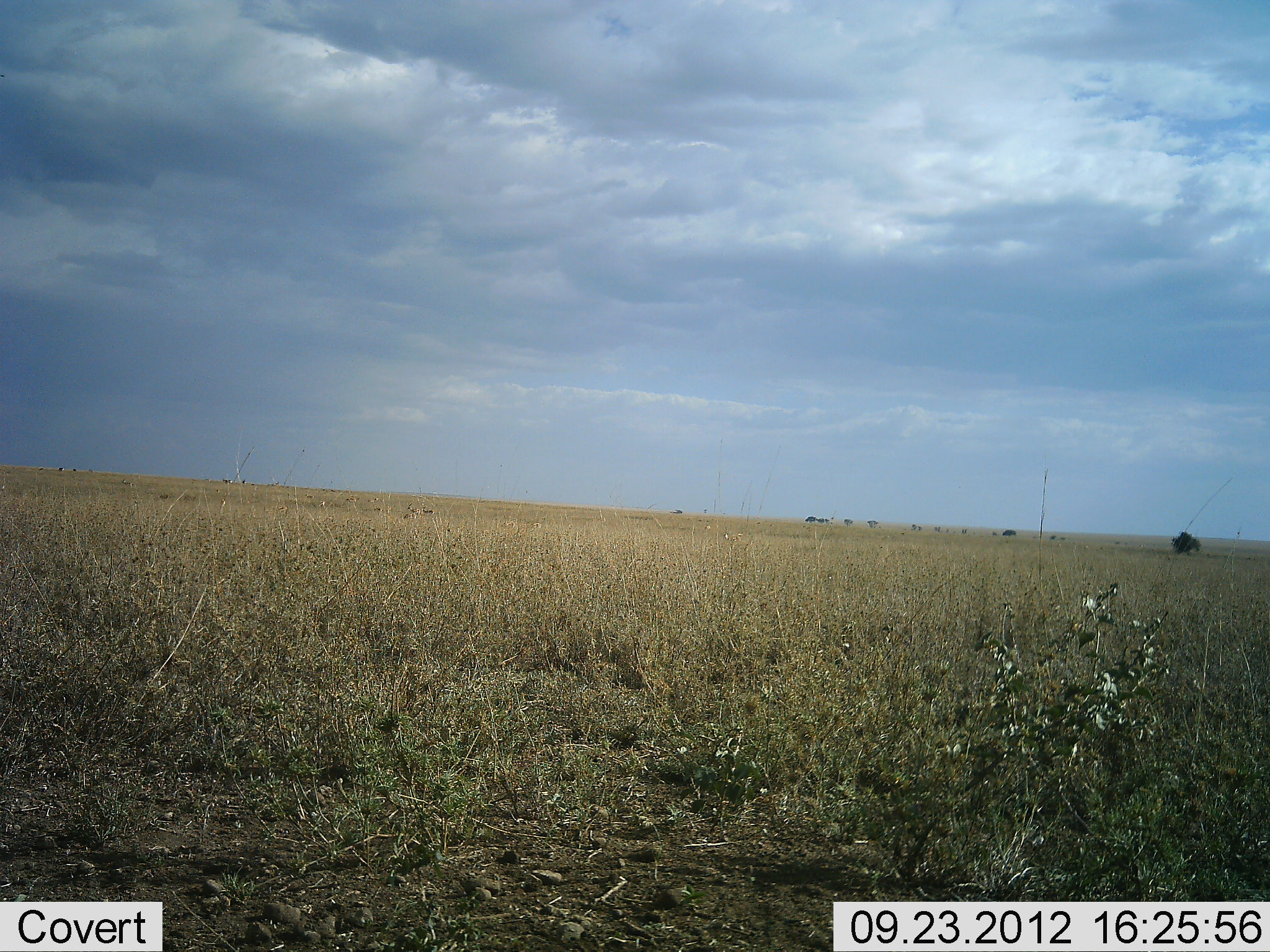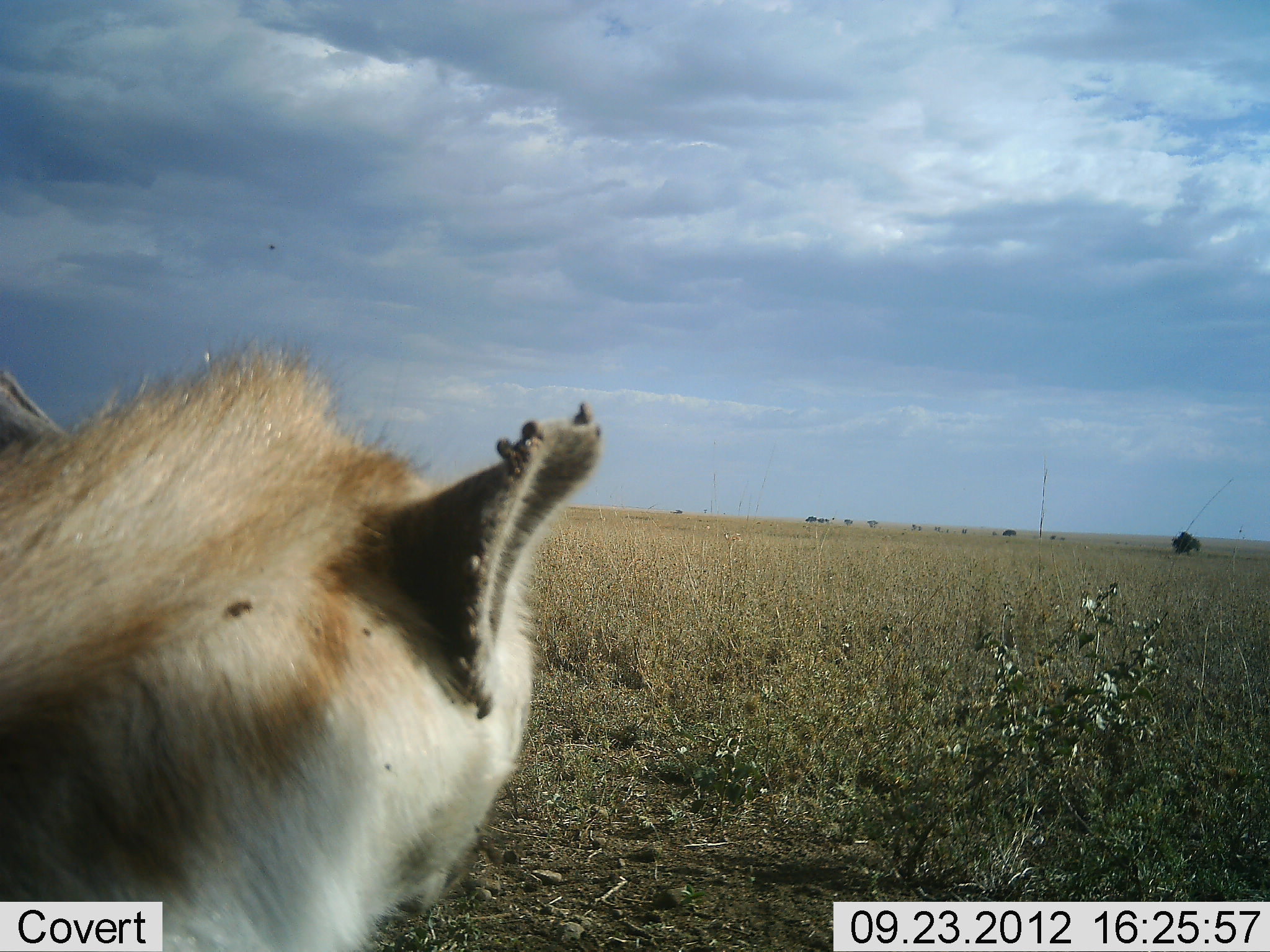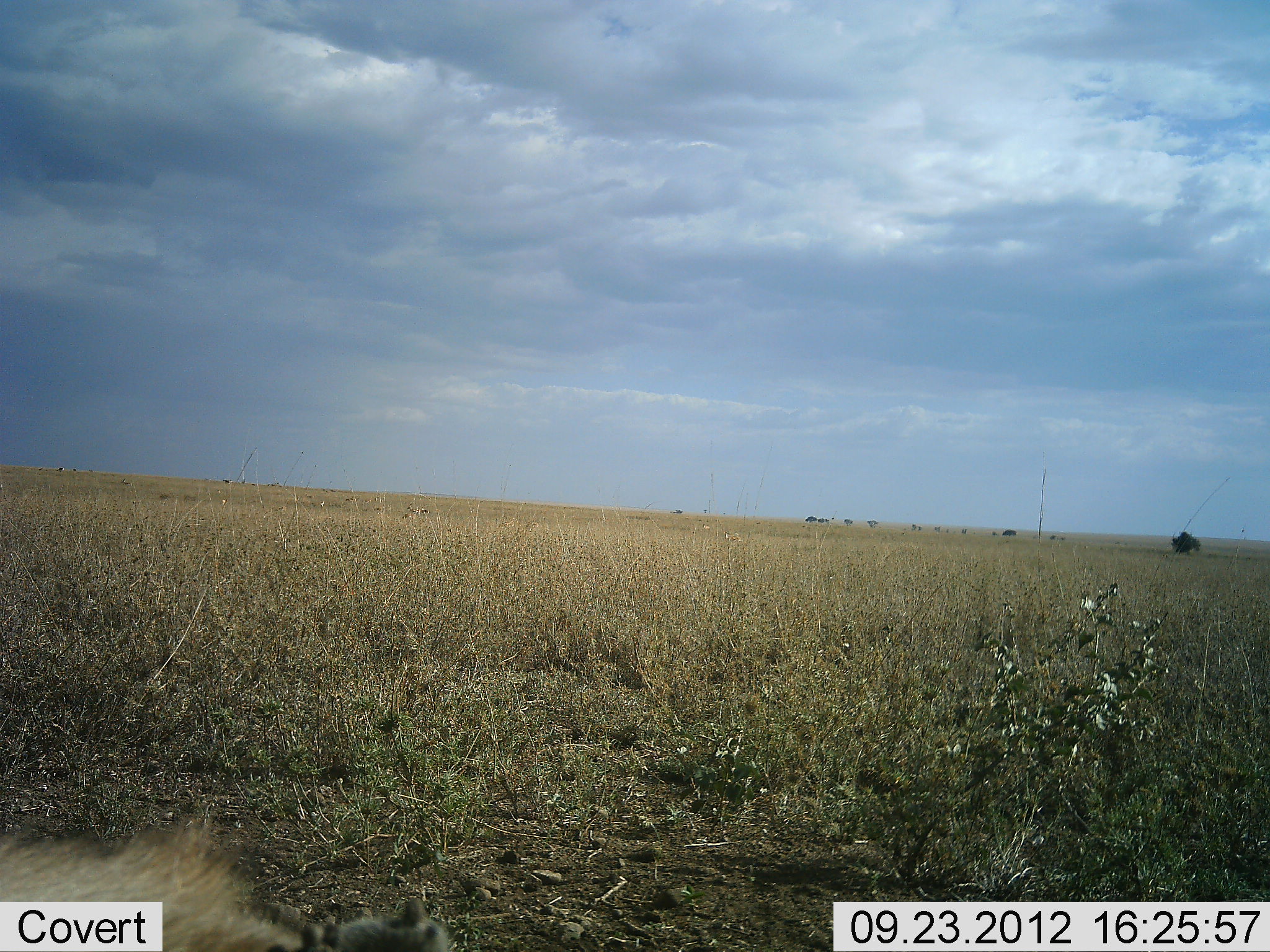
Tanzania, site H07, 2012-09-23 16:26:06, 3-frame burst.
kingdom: Animalia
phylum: Chordata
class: Mammalia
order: Carnivora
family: Hyaenidae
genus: Crocuta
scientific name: Crocuta crocuta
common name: spotted hyena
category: hyenaspotted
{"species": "hyenaspotted (spotted hyena) (Crocuta crocuta)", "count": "1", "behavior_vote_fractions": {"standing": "50%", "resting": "0%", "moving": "50%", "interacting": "0%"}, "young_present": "0%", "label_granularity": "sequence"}